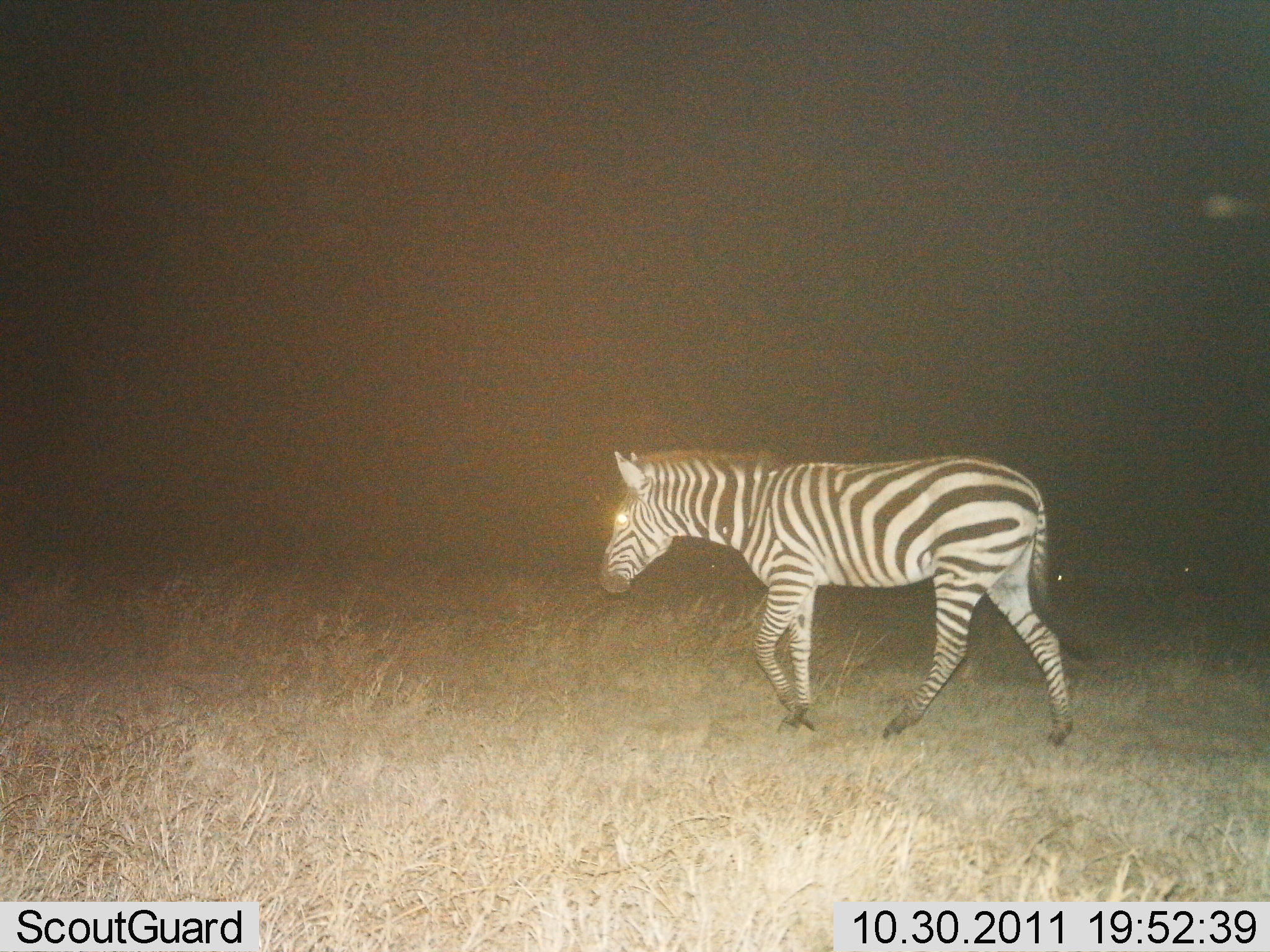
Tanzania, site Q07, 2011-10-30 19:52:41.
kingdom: Animalia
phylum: Chordata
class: Mammalia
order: Perissodactyla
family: Equidae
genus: Equus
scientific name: Equus quagga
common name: plains zebra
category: zebra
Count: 1.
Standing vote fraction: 0%.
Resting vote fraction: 0%.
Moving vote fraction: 100%.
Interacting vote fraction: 0%.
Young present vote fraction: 0%.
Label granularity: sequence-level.